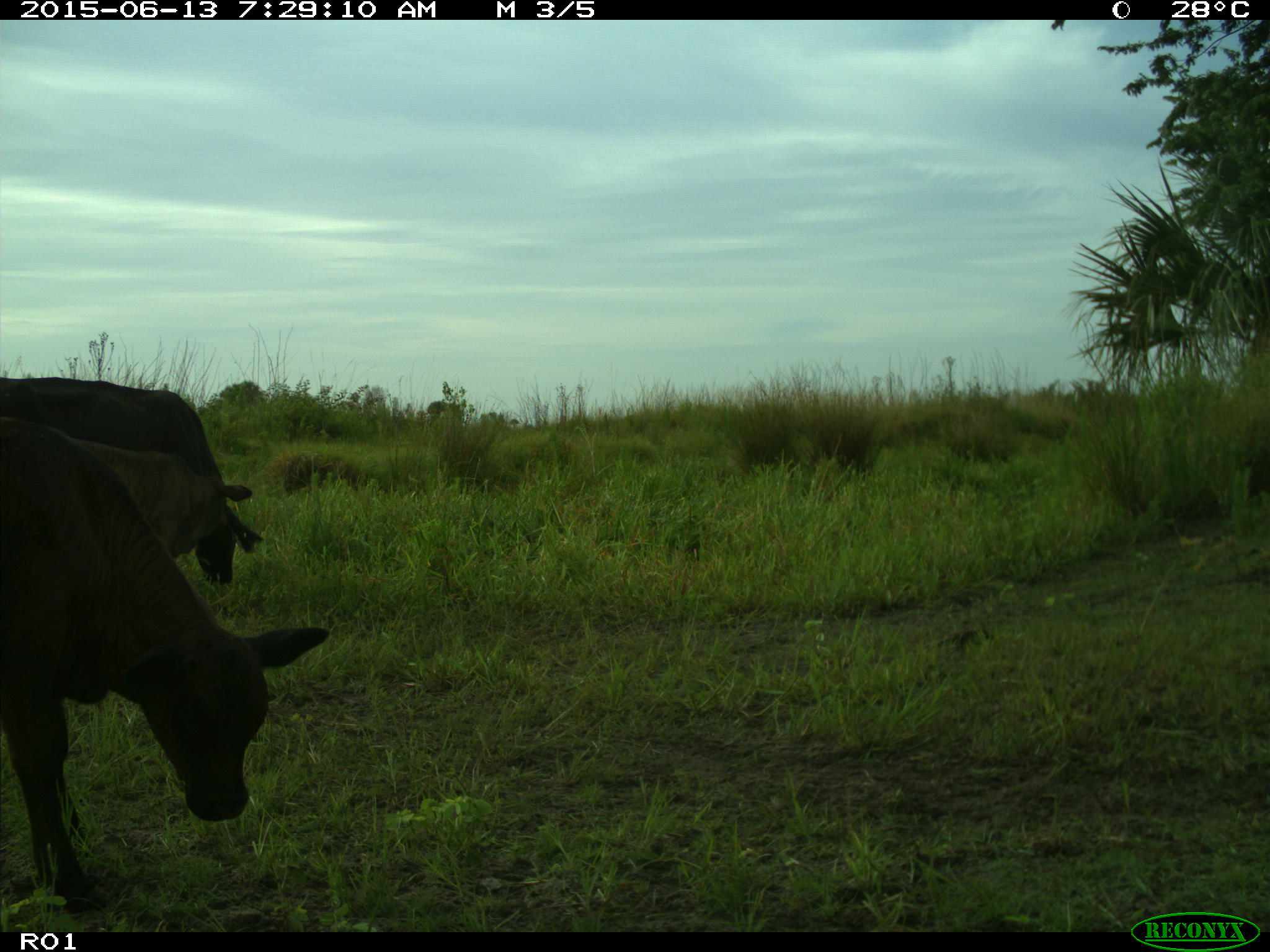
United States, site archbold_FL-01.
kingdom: Animalia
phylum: Chordata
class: Mammalia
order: Artiodactyla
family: Bovidae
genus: Bos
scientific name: Bos taurus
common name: domestic cow